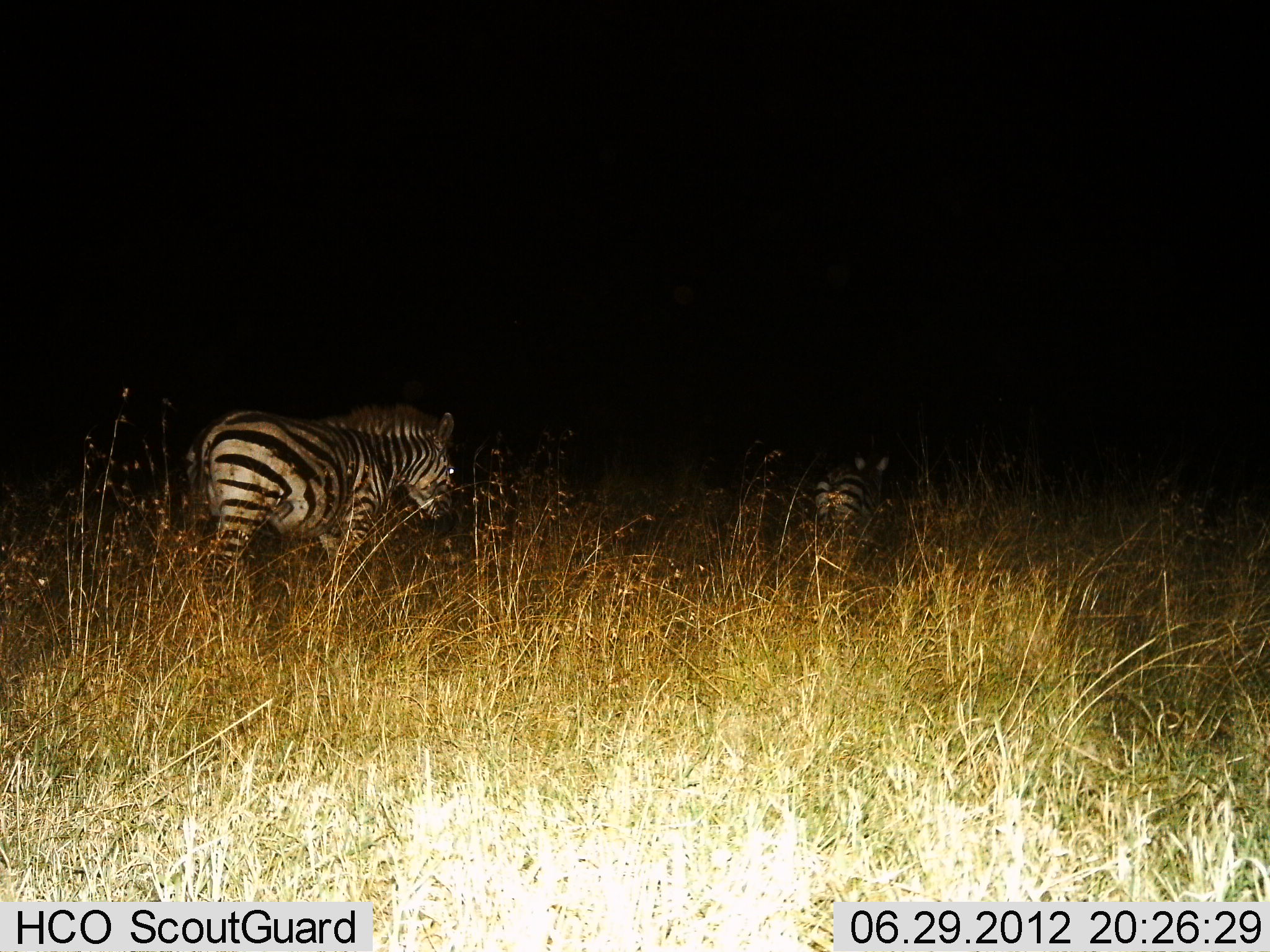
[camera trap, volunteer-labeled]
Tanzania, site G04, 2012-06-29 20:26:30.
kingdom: Animalia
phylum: Chordata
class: Mammalia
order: Perissodactyla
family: Equidae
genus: Equus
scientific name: Equus quagga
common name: plains zebra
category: zebra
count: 2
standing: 20%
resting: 0%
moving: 80%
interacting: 0%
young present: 10%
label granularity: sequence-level